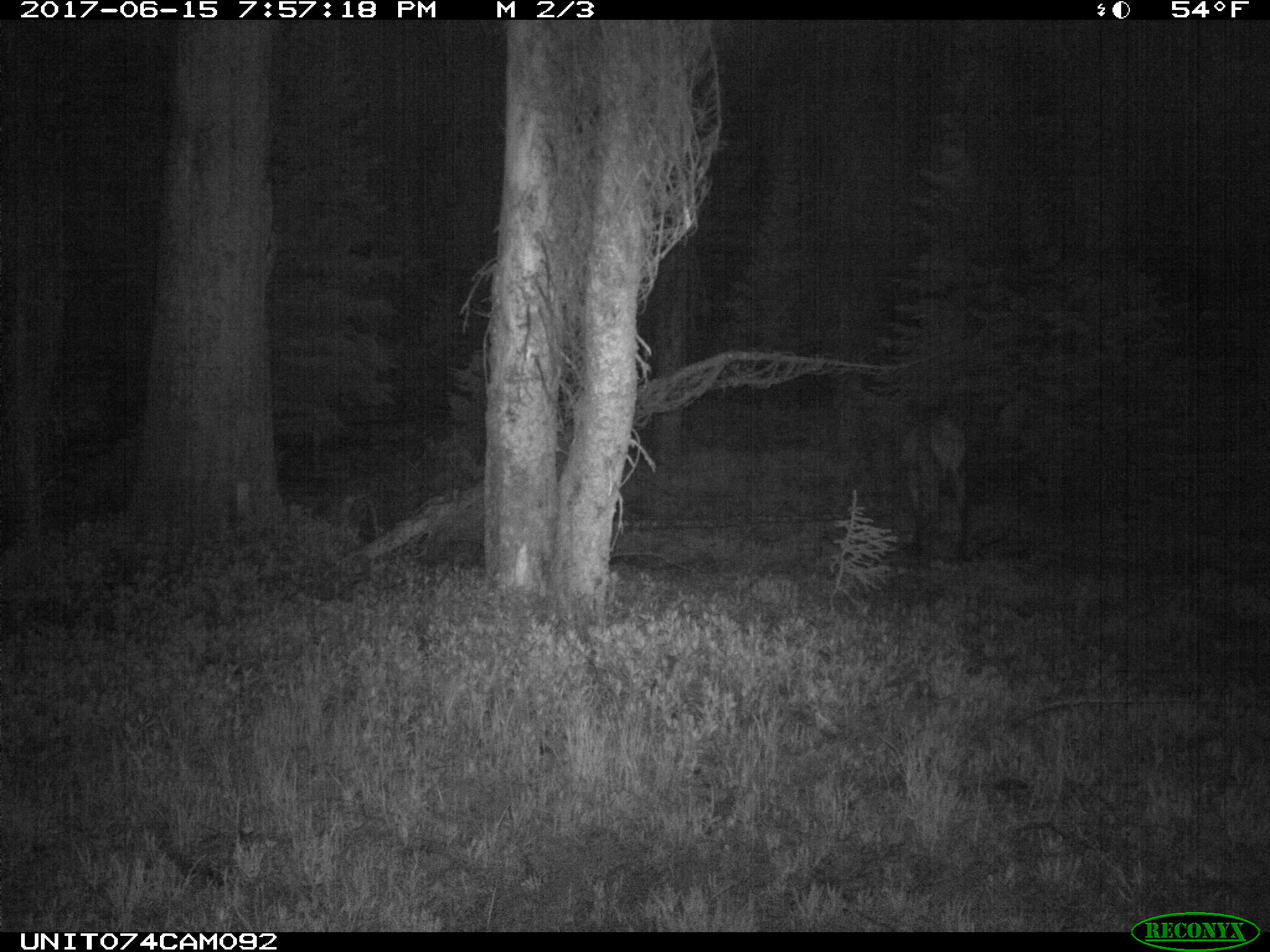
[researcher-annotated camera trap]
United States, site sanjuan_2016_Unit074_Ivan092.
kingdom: Animalia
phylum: Chordata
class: Mammalia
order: Artiodactyla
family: Cervidae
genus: Cervus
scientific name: Cervus elaphus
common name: red deer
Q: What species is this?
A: Cervus elaphus (red deer).